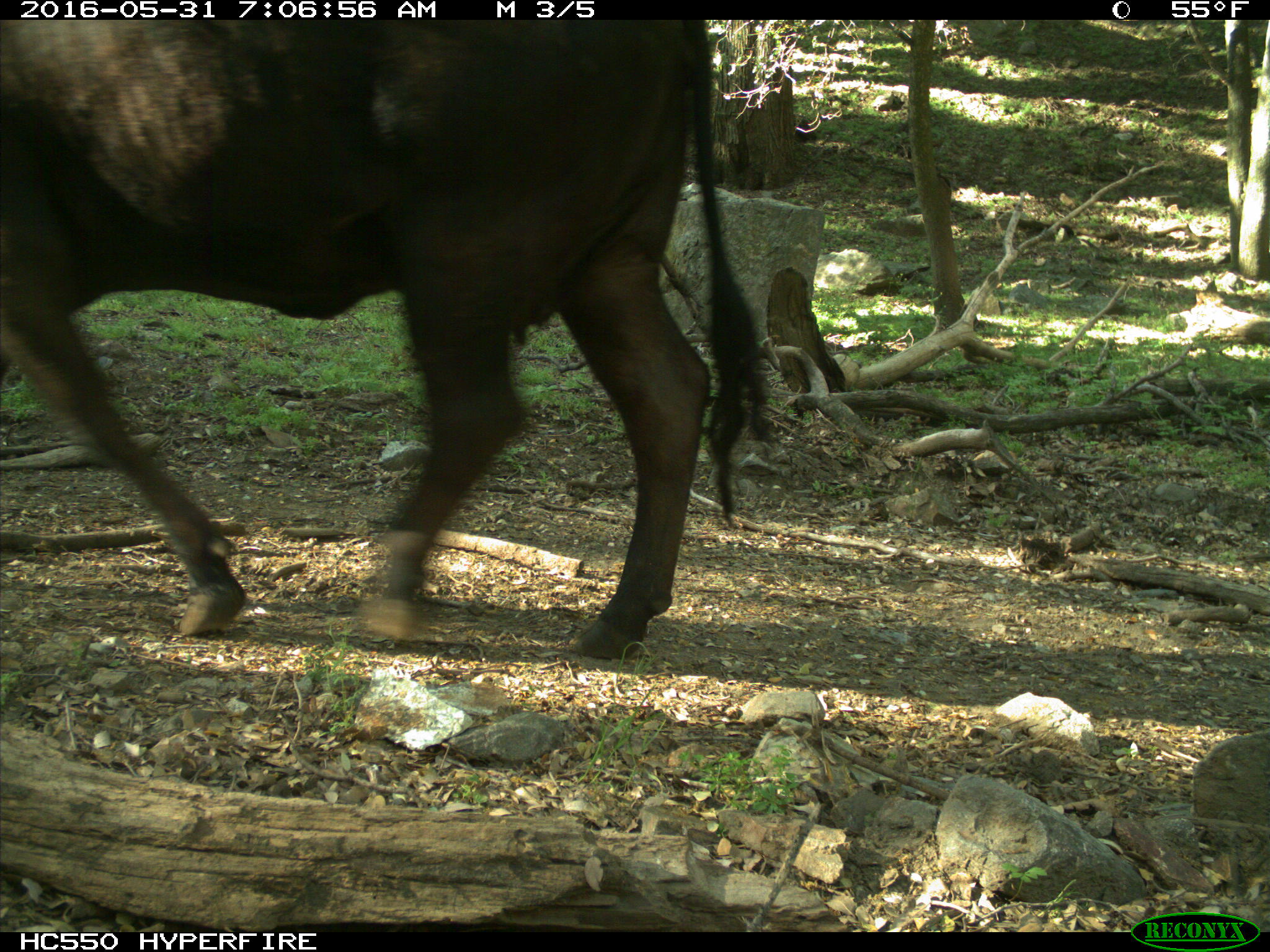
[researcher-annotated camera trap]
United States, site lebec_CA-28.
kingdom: Animalia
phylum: Chordata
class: Mammalia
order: Artiodactyla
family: Bovidae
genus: Bos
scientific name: Bos taurus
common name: domestic cow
Bos taurus (domestic cow).